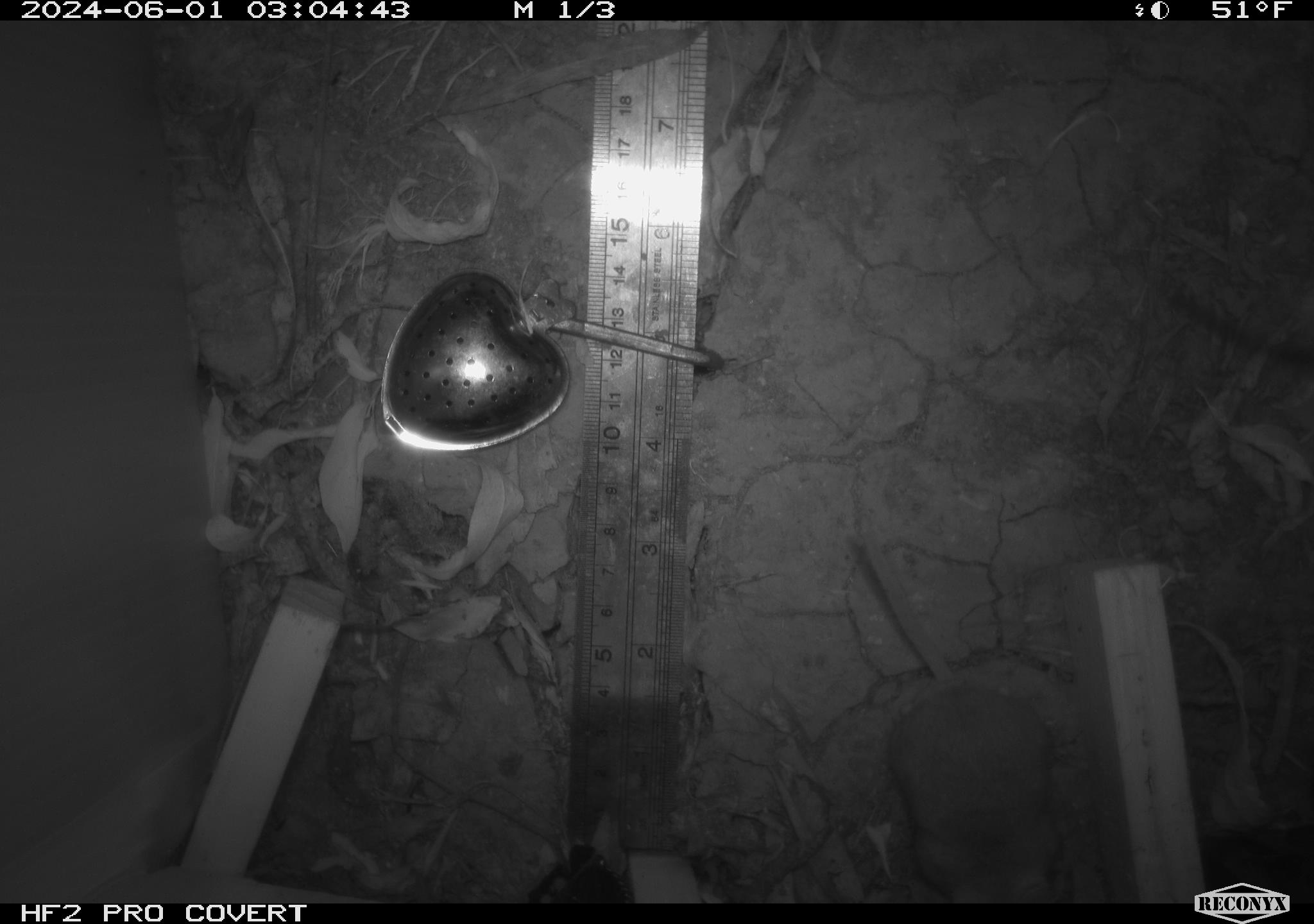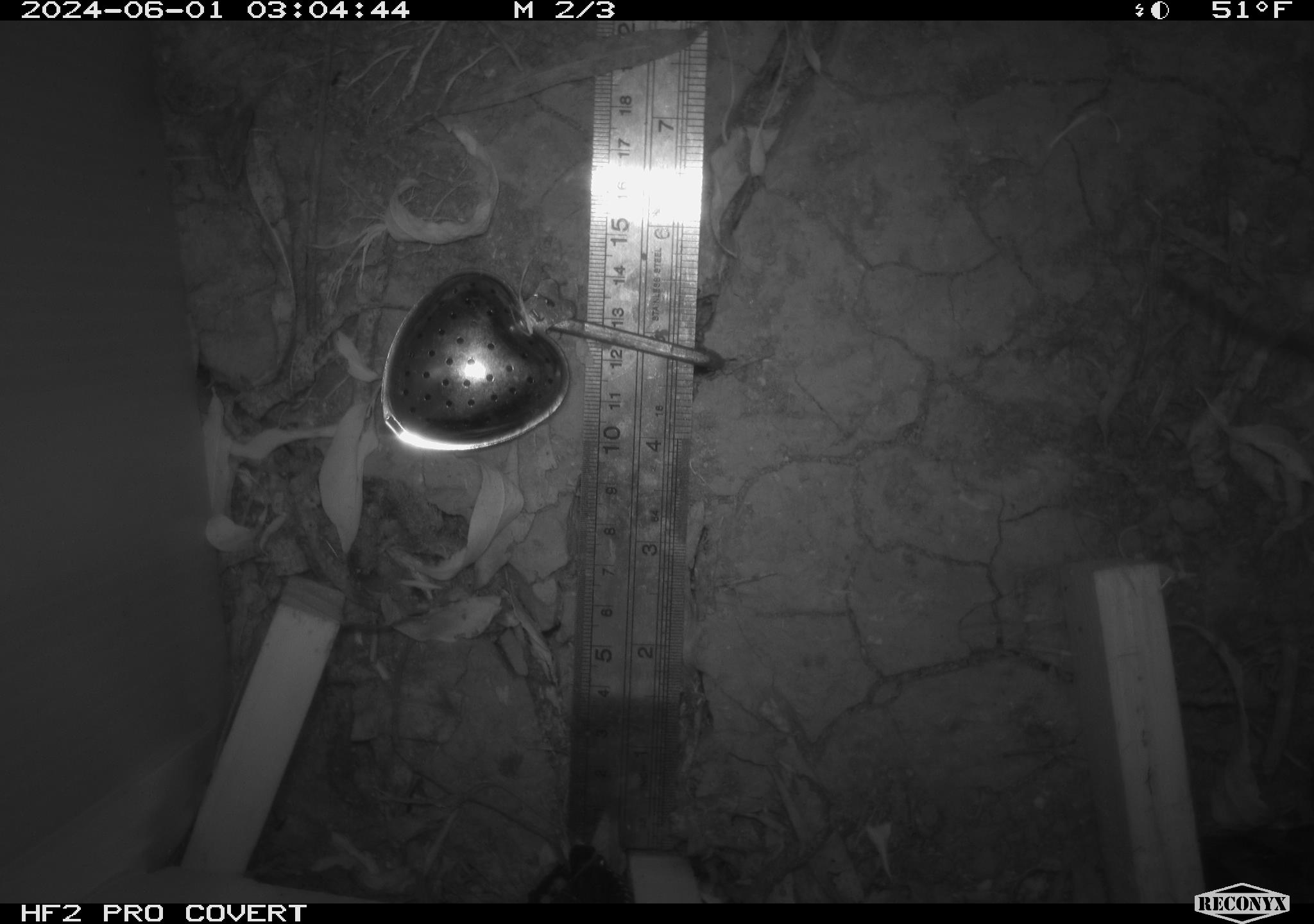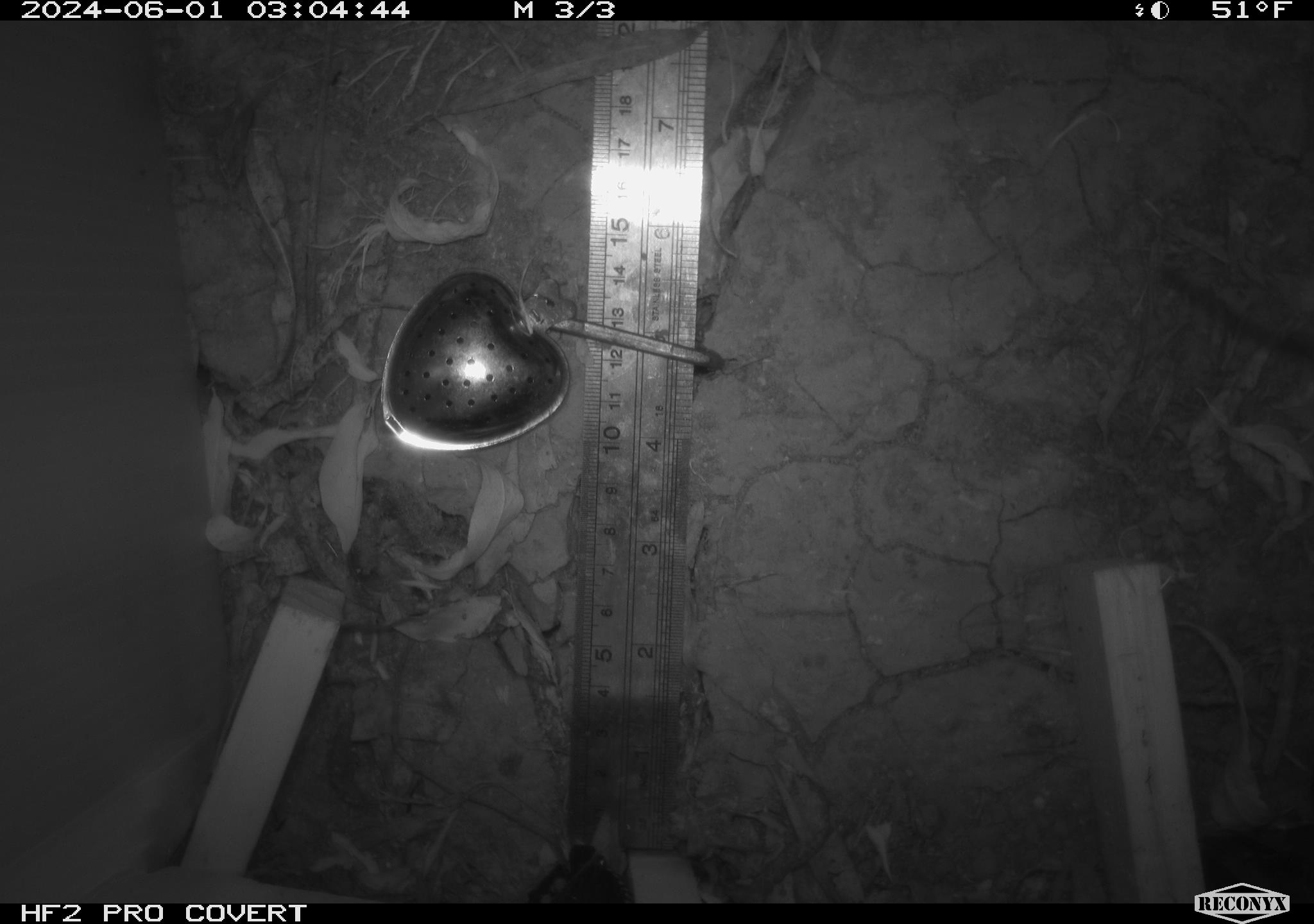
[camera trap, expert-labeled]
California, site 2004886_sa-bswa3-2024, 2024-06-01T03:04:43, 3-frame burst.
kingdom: Animalia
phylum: Chordata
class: Mammalia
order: Rodentia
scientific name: Rodentia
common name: mouse species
Mouse species (Rodentia).